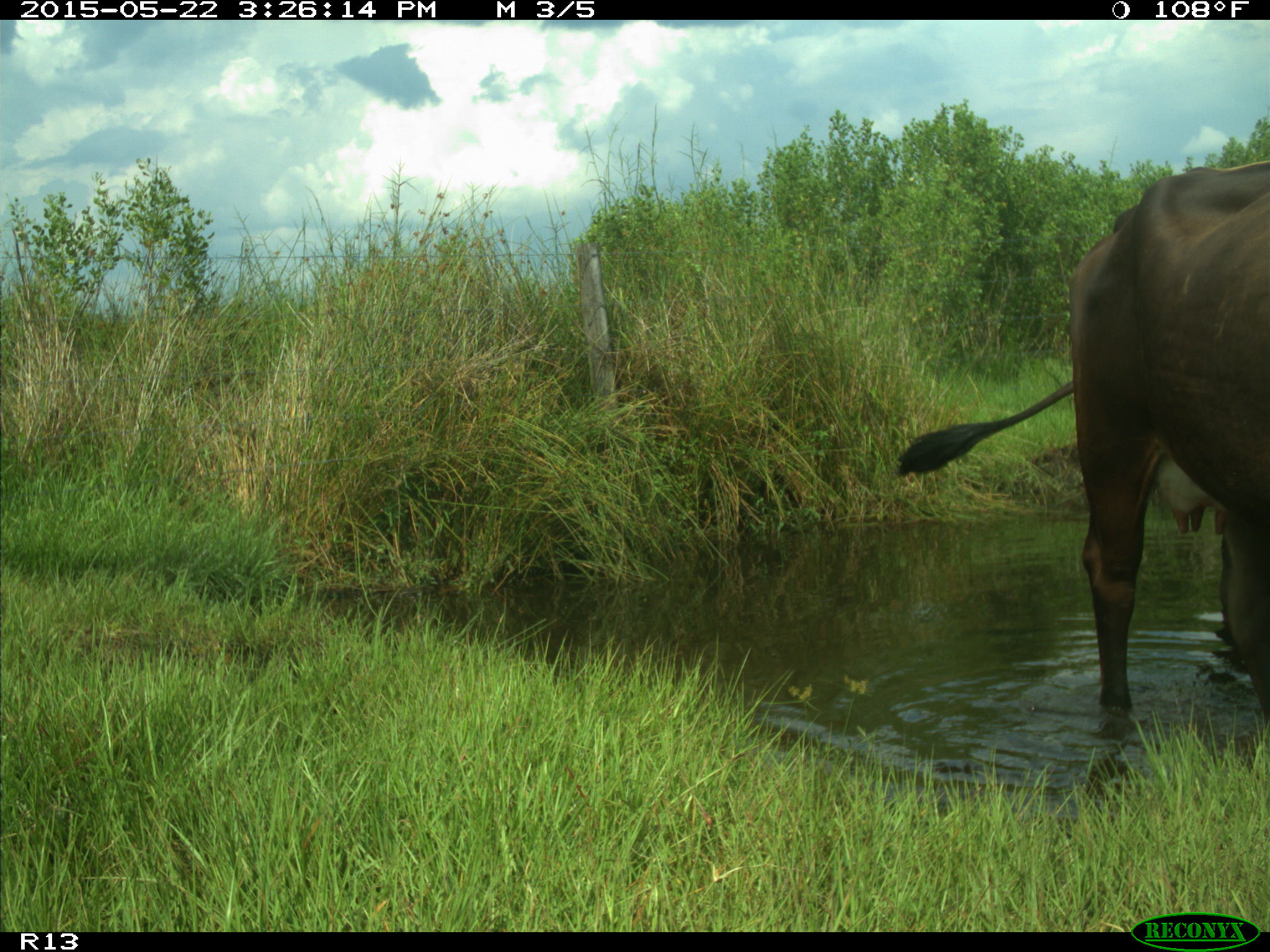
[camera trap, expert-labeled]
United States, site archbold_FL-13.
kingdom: Animalia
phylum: Chordata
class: Mammalia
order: Artiodactyla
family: Bovidae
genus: Bos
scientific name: Bos taurus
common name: domestic cow